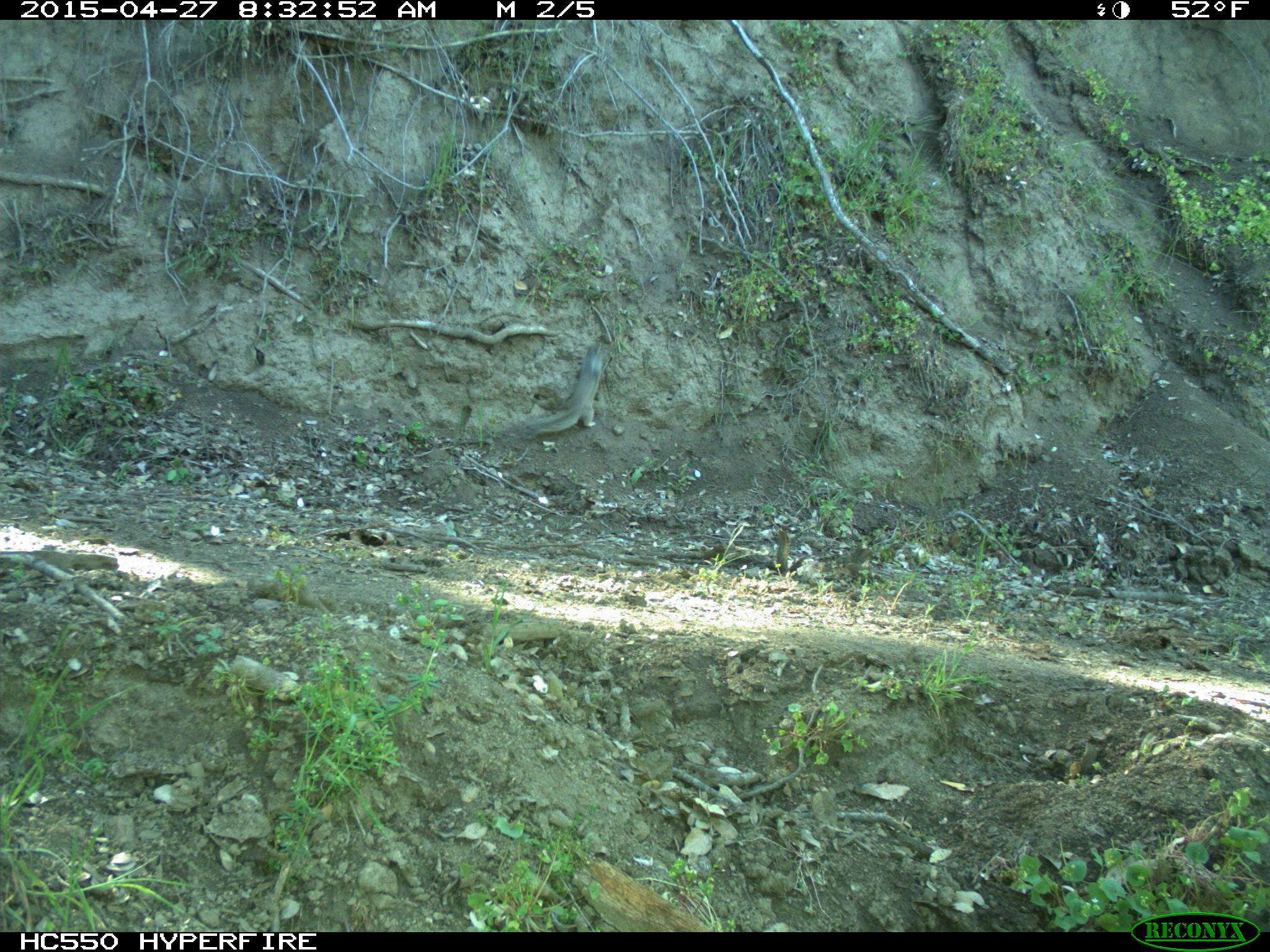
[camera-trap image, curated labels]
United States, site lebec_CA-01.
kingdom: Animalia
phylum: Chordata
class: Mammalia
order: Rodentia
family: Sciuridae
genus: Otospermophilus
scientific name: Otospermophilus beecheyi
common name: california ground squirrel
Otospermophilus beecheyi (california ground squirrel).